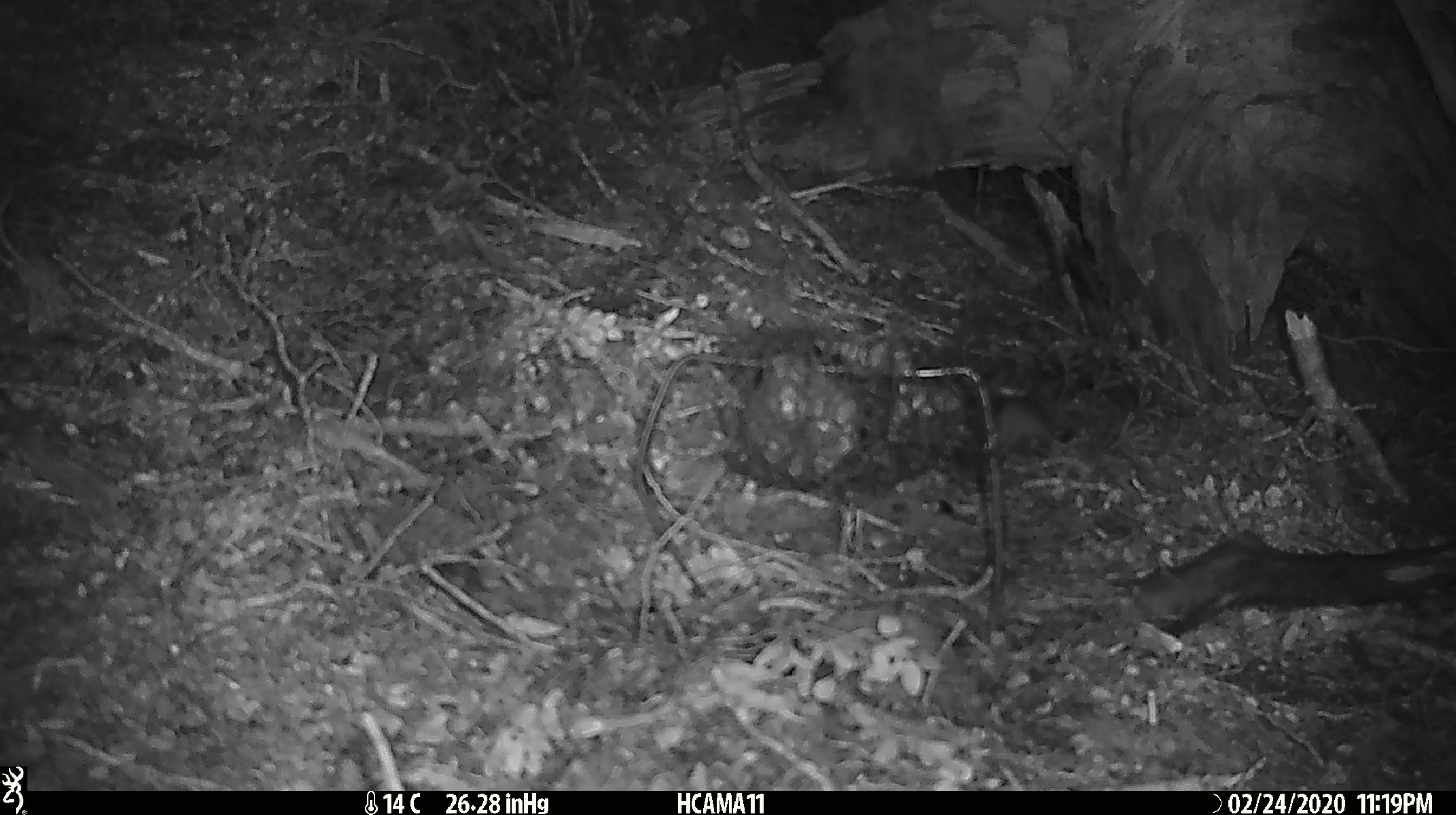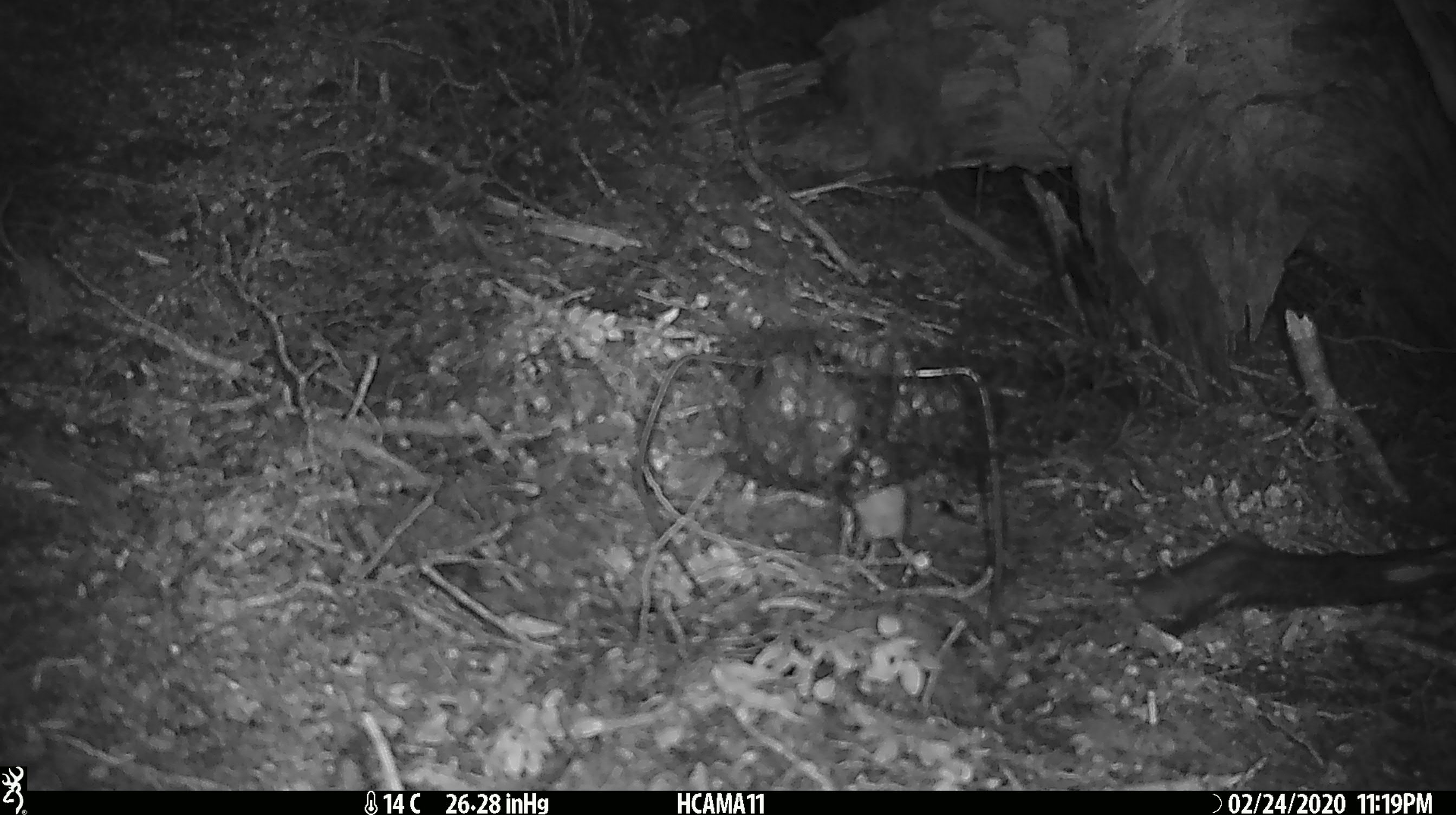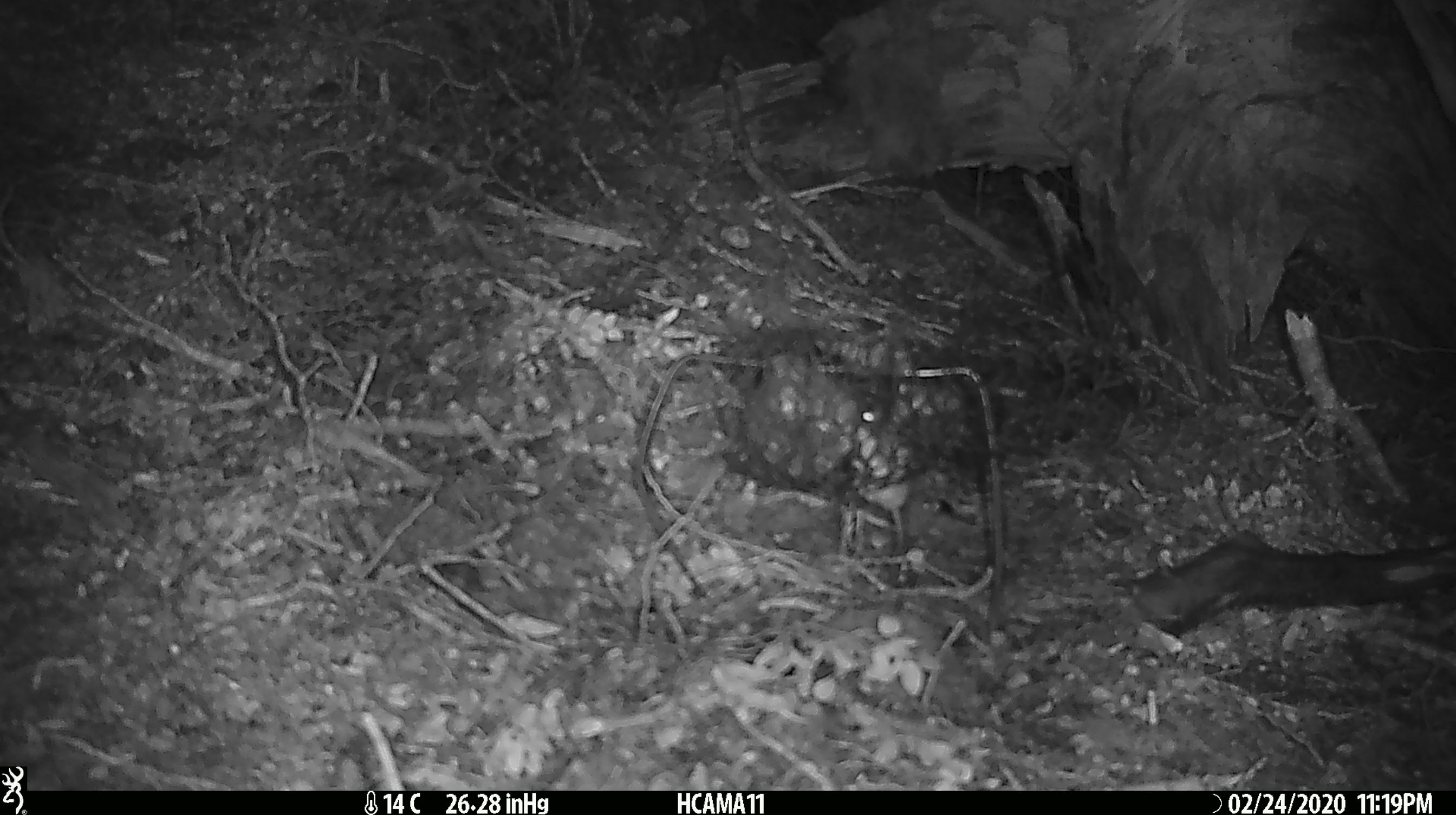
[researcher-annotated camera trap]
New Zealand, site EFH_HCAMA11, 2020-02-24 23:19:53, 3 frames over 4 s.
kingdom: Animalia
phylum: Chordata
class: Mammalia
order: Rodentia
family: Muridae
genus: Mus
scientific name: Mus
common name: mouse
Mouse (Mus).